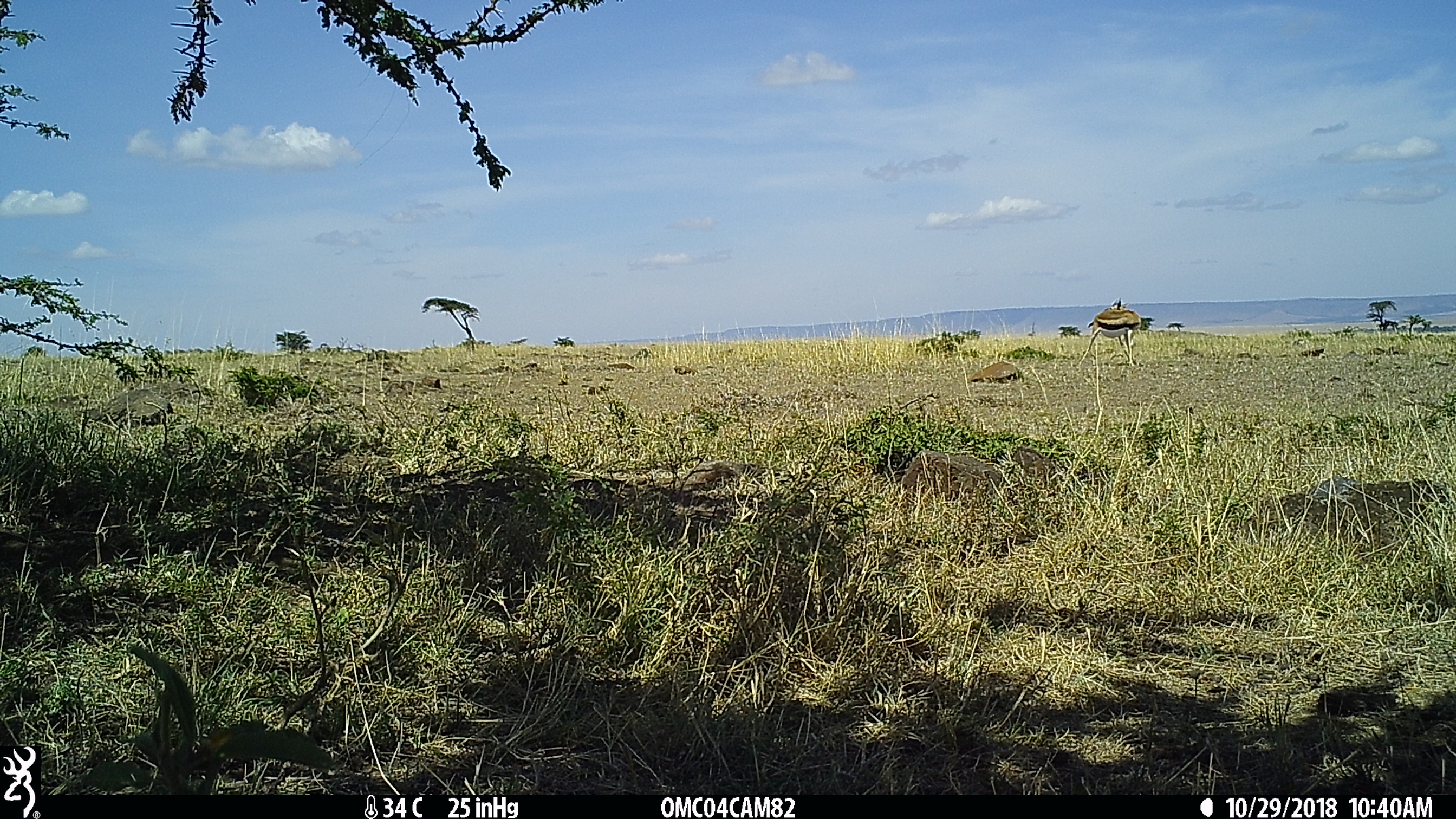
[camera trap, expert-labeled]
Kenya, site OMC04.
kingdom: Animalia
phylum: Chordata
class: Mammalia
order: Artiodactyla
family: Bovidae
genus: Eudorcas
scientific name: Eudorcas thomsonii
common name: thomon's gazelle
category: gazelle thomsons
Gazelle thomsons (thomon's gazelle) (Eudorcas thomsonii).